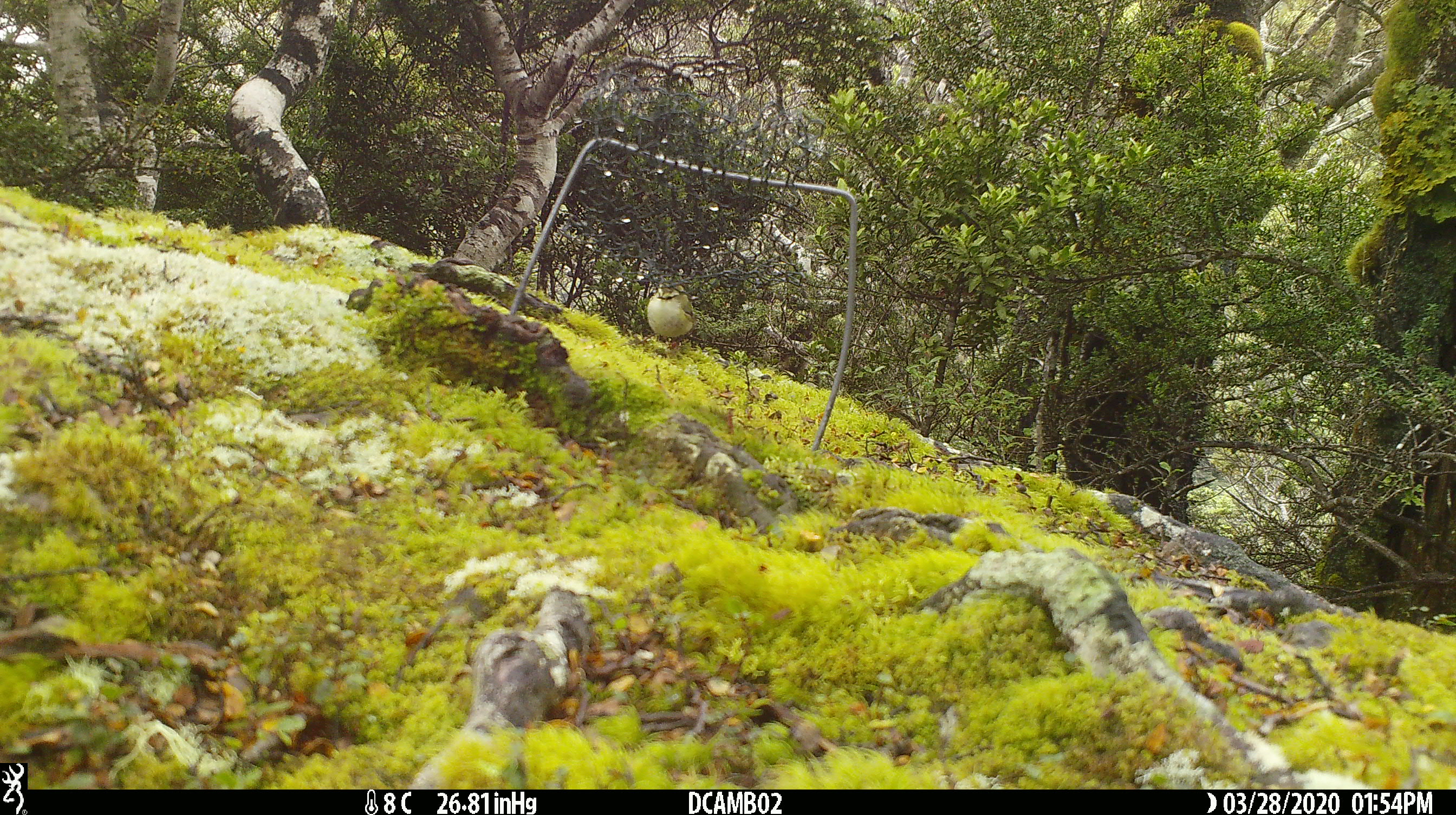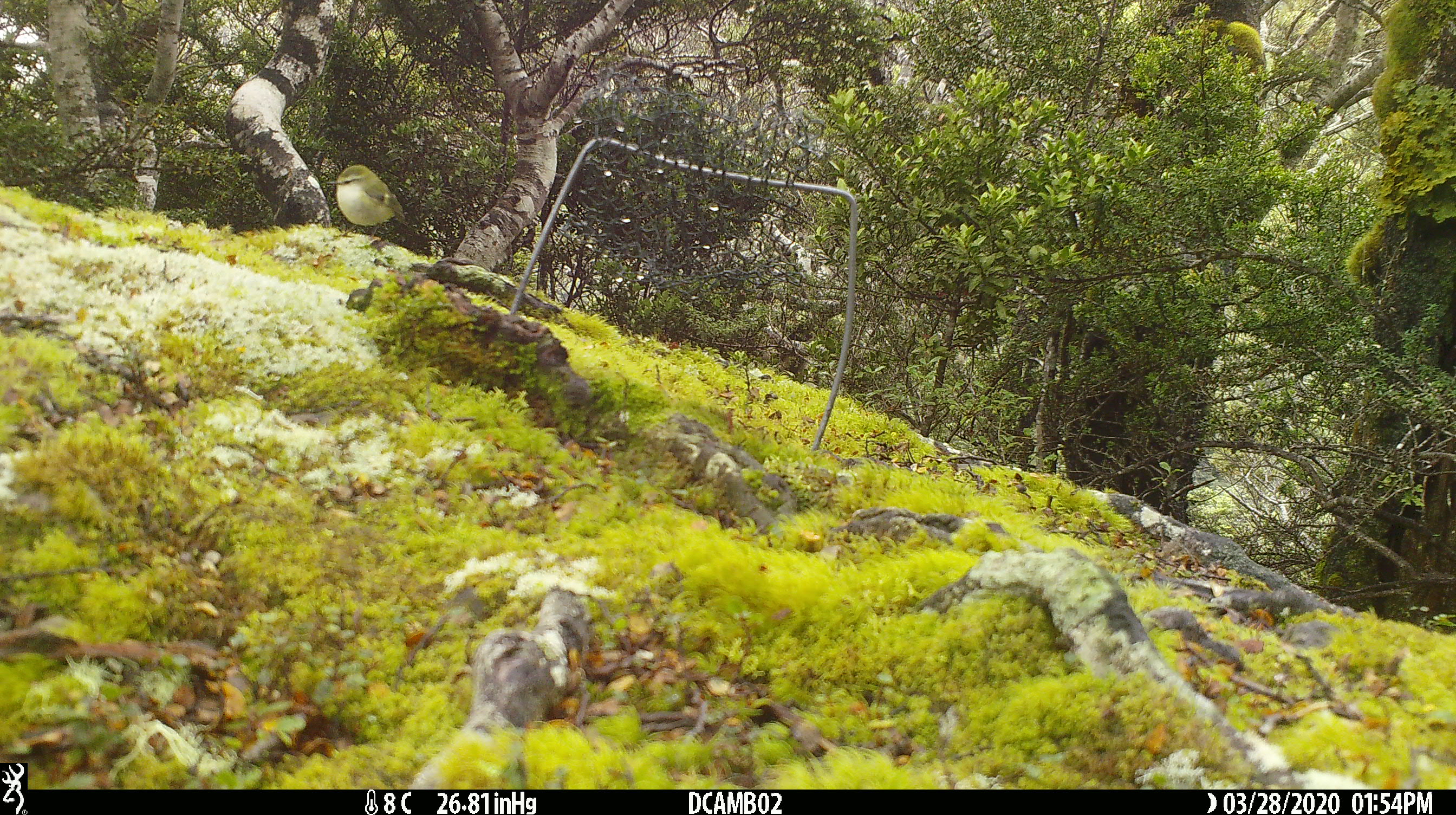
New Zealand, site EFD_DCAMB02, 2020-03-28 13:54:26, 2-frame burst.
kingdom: Animalia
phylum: Chordata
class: Aves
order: Passeriformes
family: Acanthisittidae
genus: Acanthisitta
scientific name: Acanthisitta chloris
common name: rifleman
Rifleman (Acanthisitta chloris).